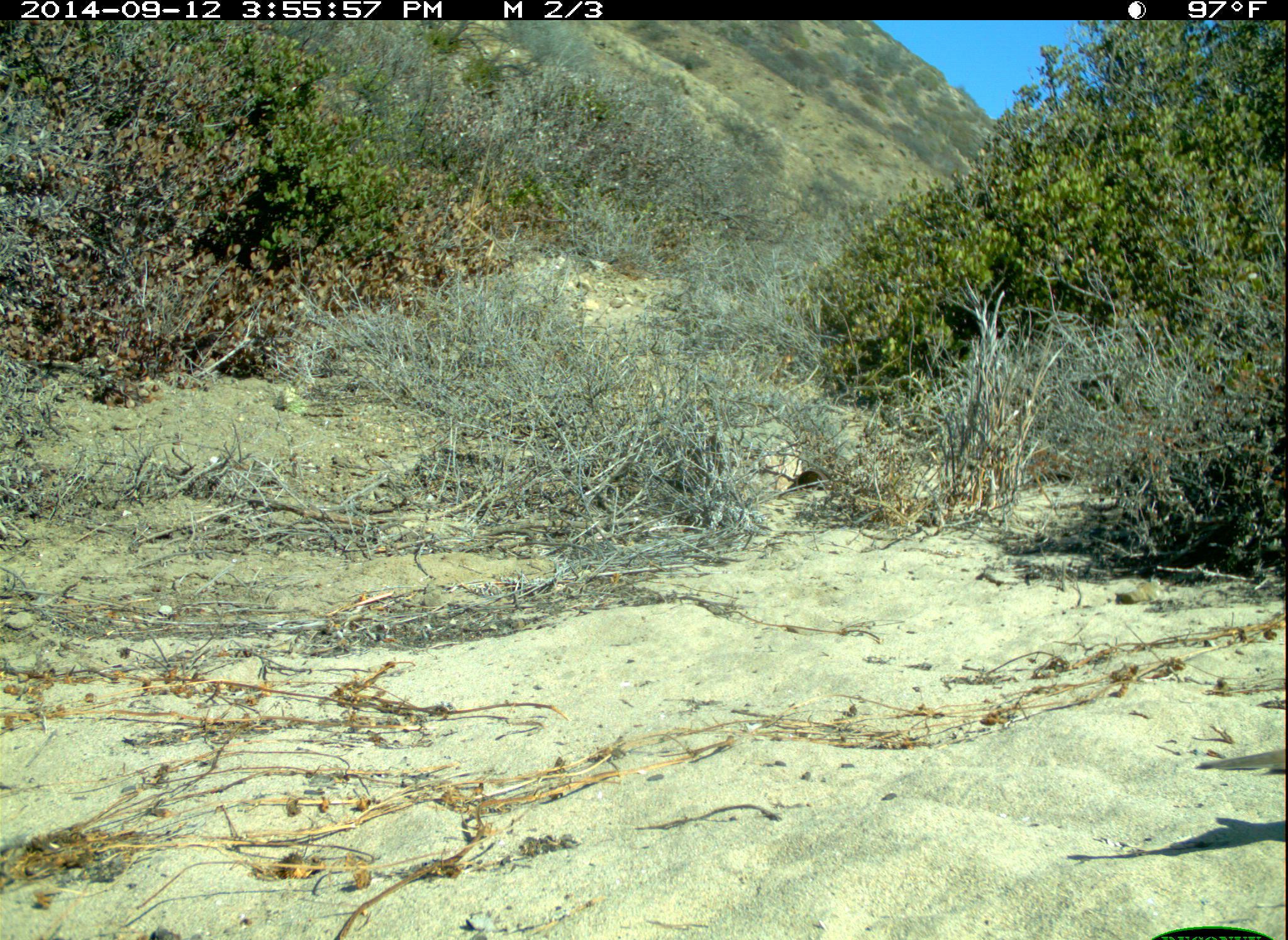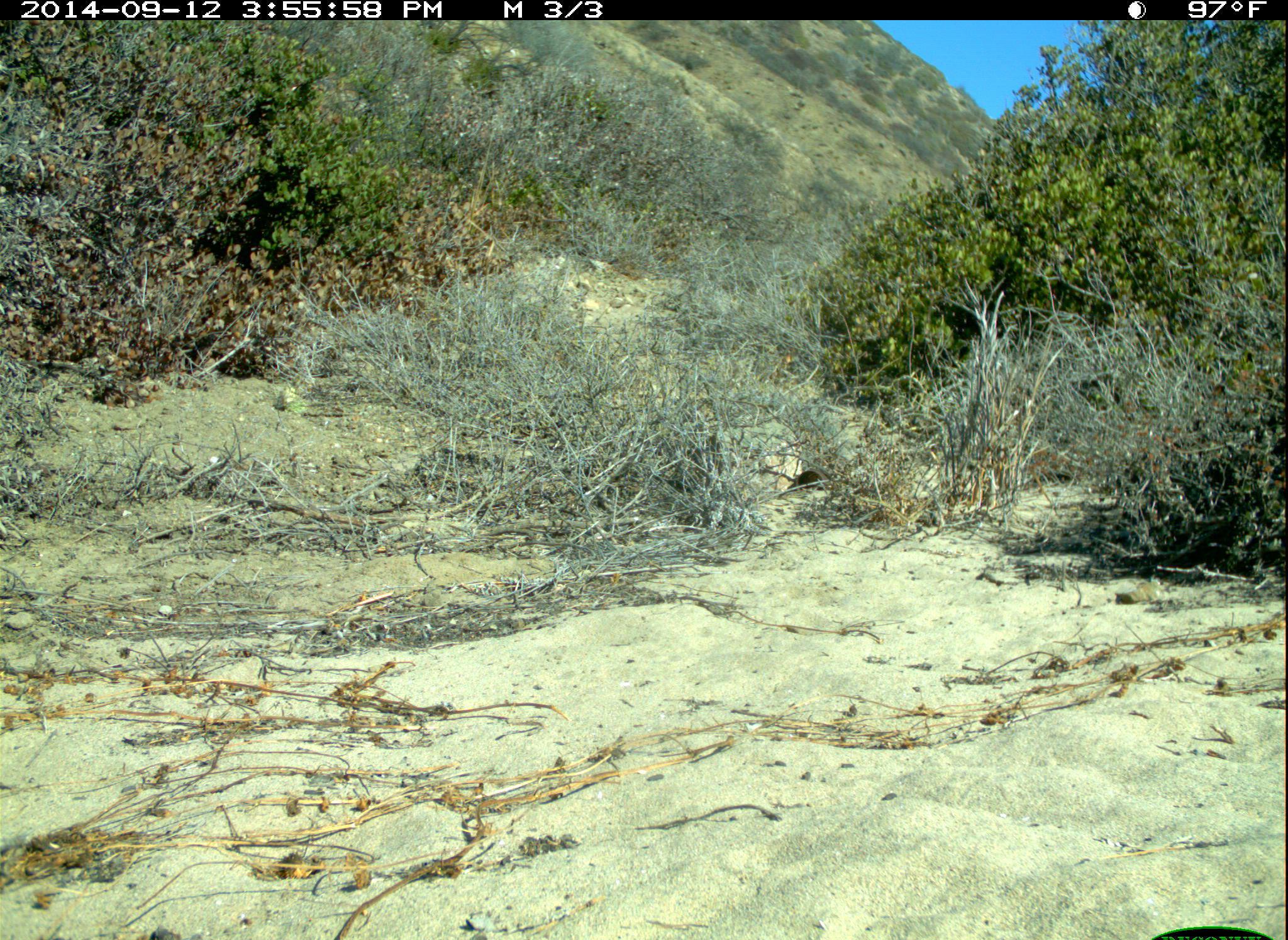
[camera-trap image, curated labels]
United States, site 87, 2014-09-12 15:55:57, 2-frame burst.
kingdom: Animalia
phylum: Chordata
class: Aves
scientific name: Aves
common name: bird